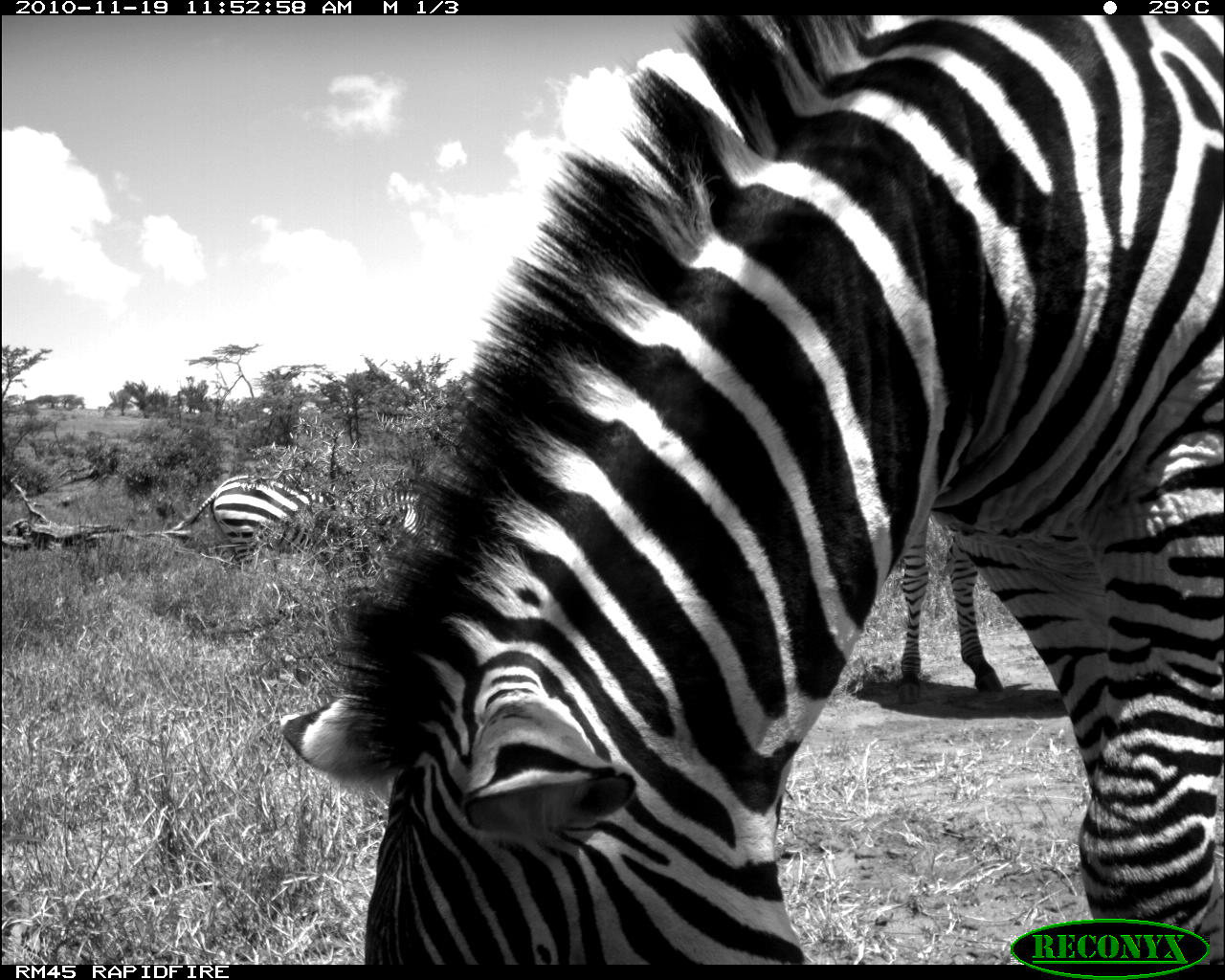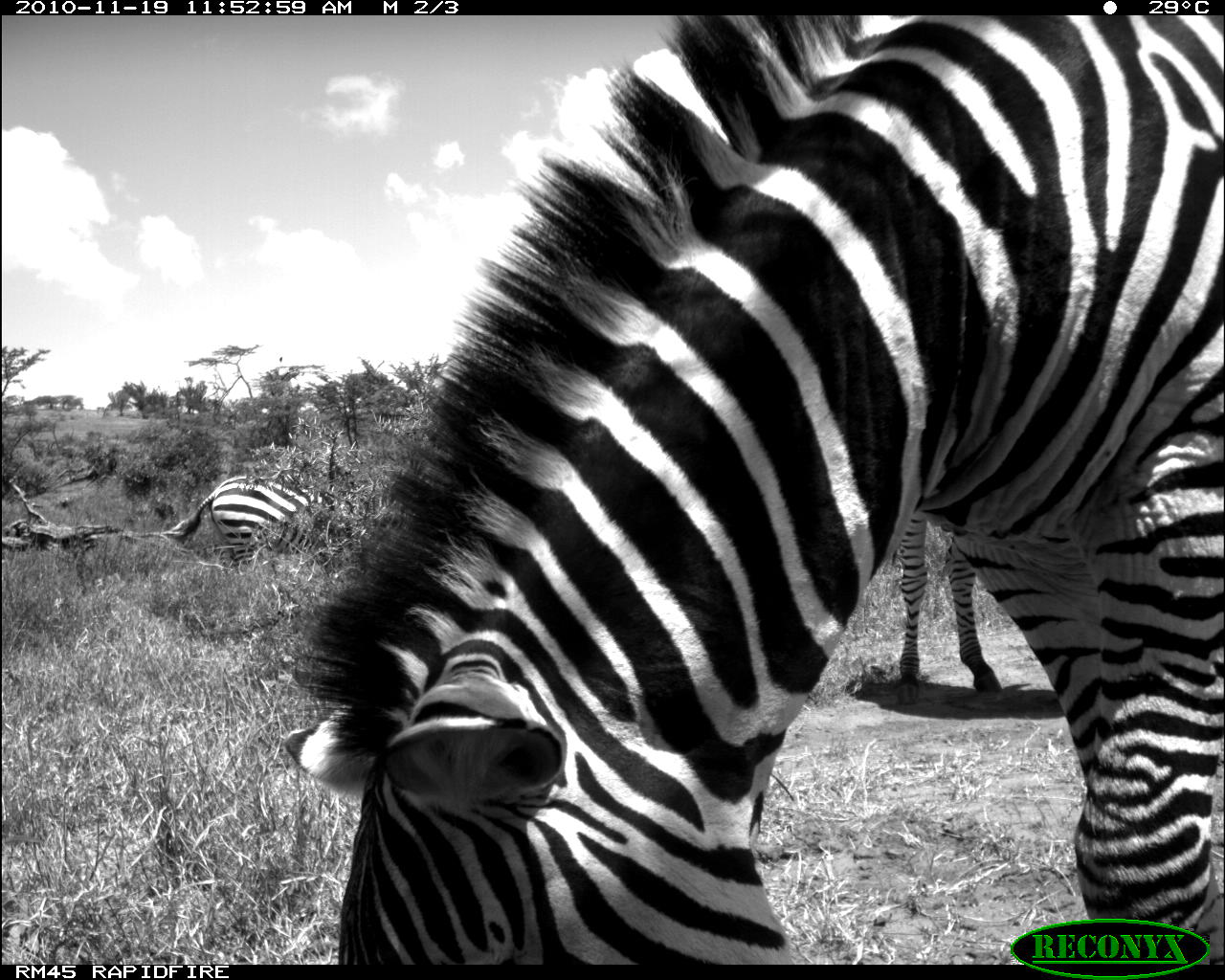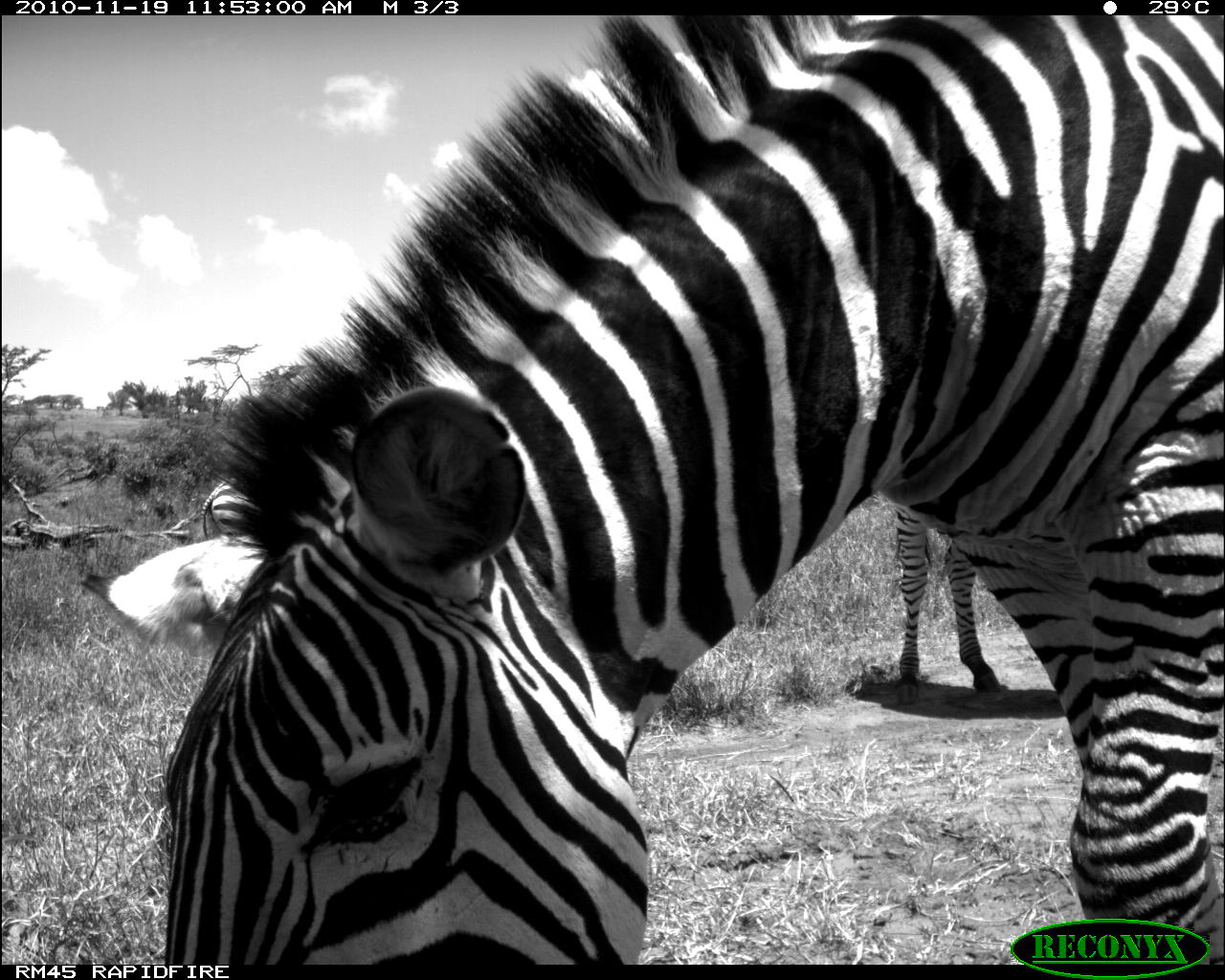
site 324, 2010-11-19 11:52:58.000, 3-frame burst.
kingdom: Animalia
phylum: Chordata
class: Mammalia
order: Perissodactyla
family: Equidae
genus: Equus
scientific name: Equus quagga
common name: plains zebra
Equus quagga (plains zebra), count 3.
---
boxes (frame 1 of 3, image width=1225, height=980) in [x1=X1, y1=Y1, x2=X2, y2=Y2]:
equus quagga: [x1=282, y1=15, x2=1225, y2=965]; [x1=899, y1=511, x2=1004, y2=705]; [x1=168, y1=471, x2=352, y2=571]; [x1=375, y1=488, x2=442, y2=549]